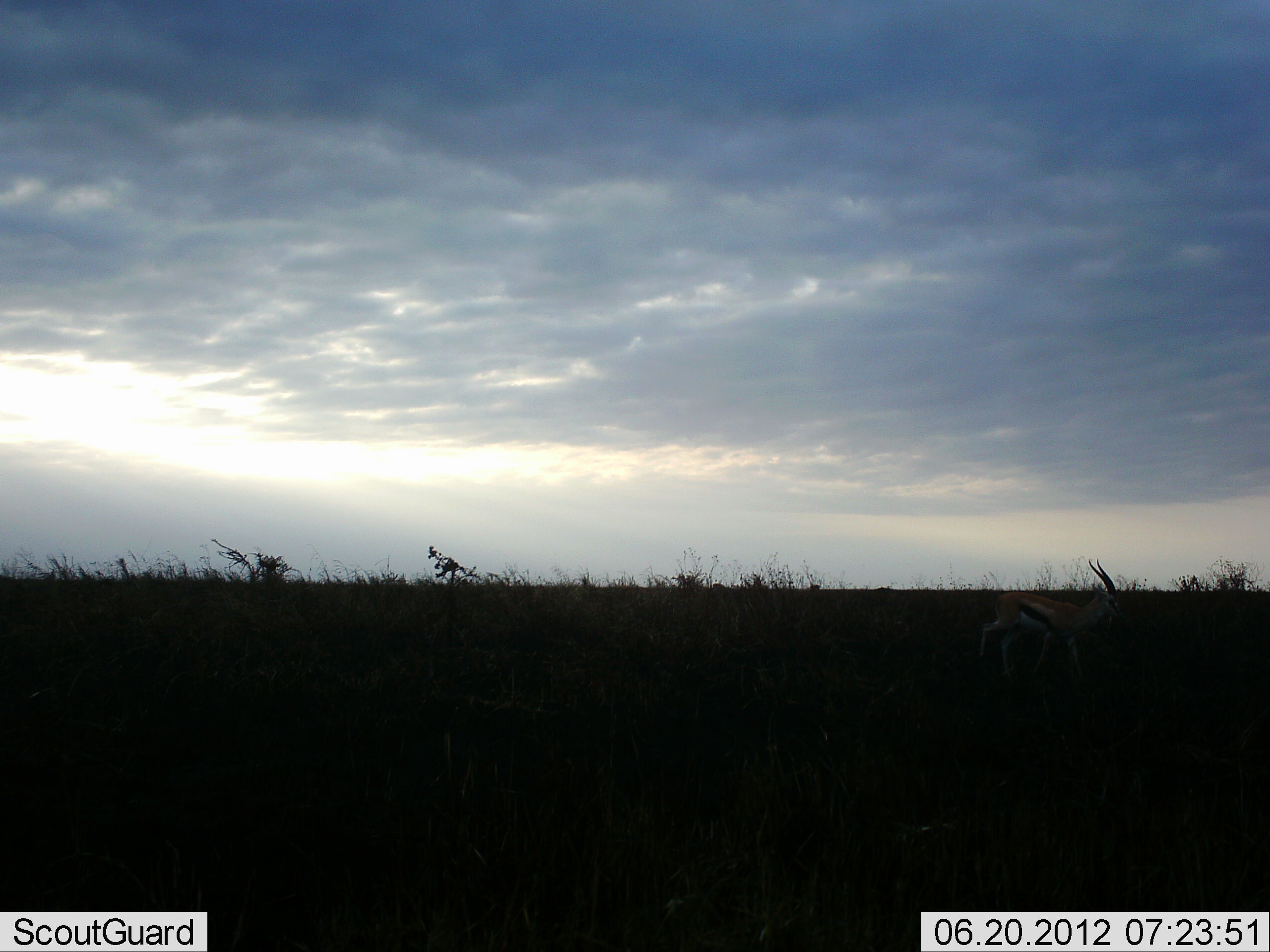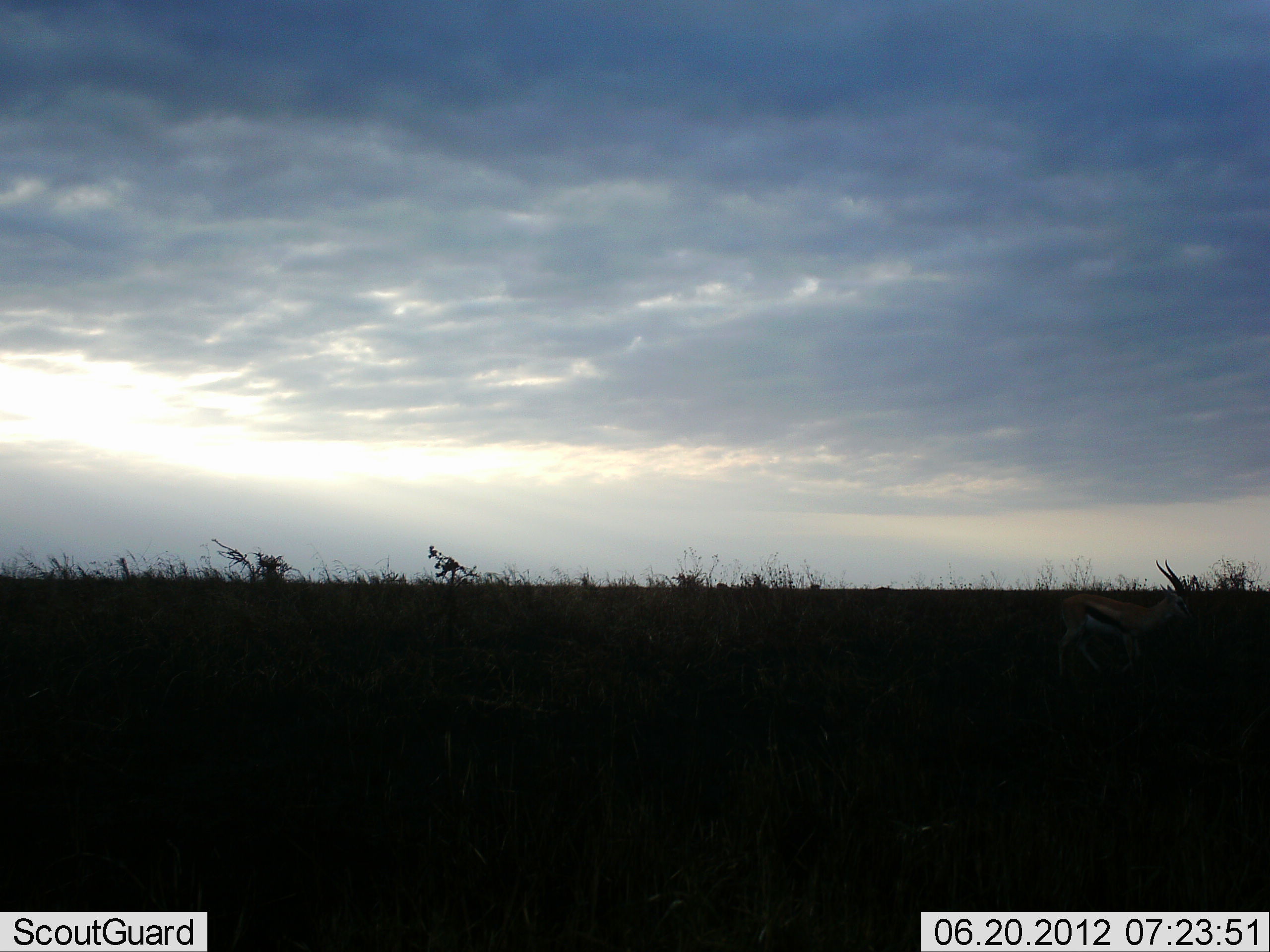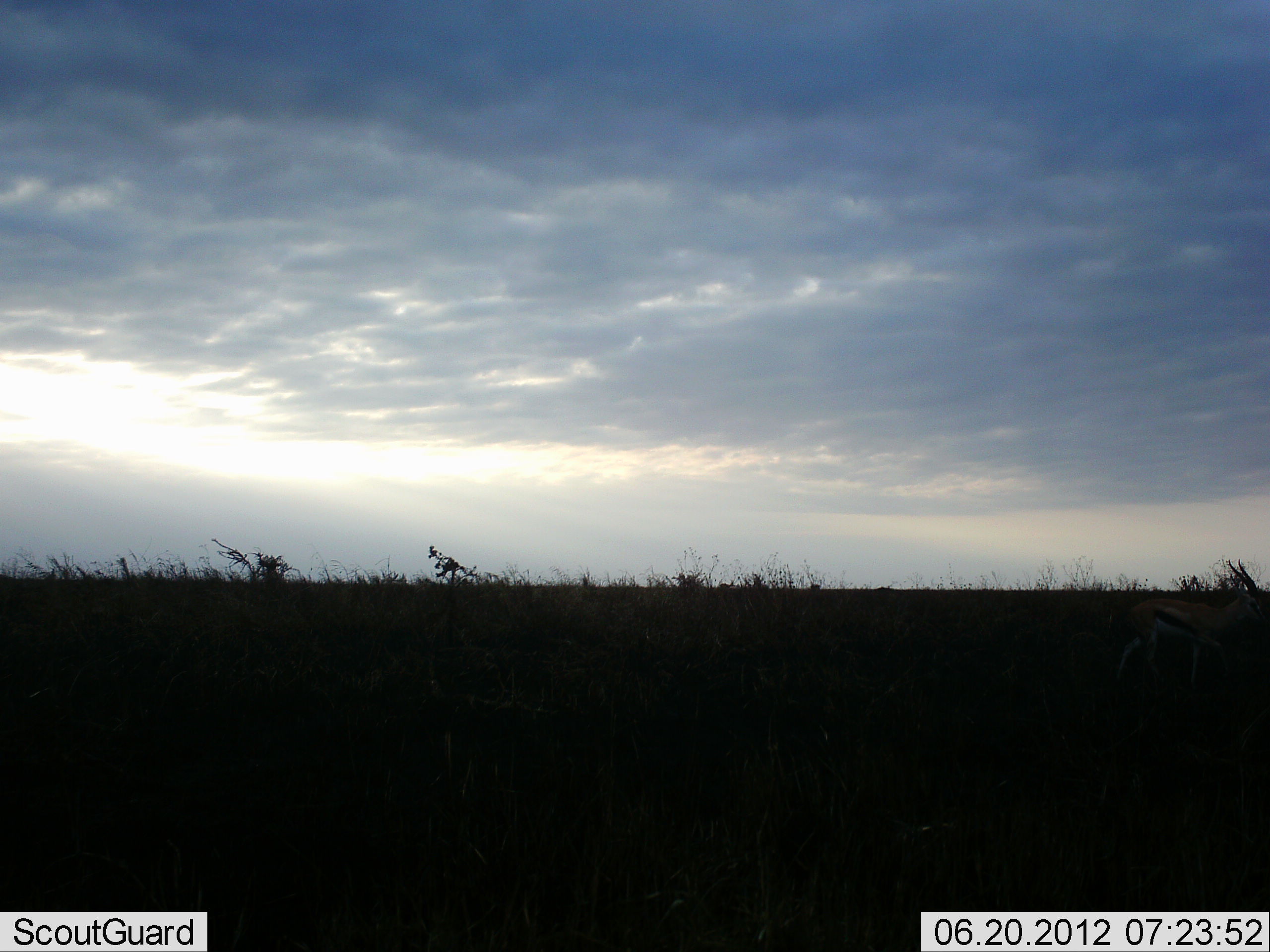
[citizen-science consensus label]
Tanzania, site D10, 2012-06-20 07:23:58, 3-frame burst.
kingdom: Animalia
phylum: Chordata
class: Mammalia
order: Artiodactyla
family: Bovidae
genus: Eudorcas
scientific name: Eudorcas thomsonii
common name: thomson's gazelle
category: gazellethomsons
Gazellethomsons (thomson's gazelle) (Eudorcas thomsonii), count 1. Behavior (volunteer vote fractions): standing 0%, resting 0%, moving 100%, interacting 0%. Young present (vote fraction): 0%. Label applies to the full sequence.